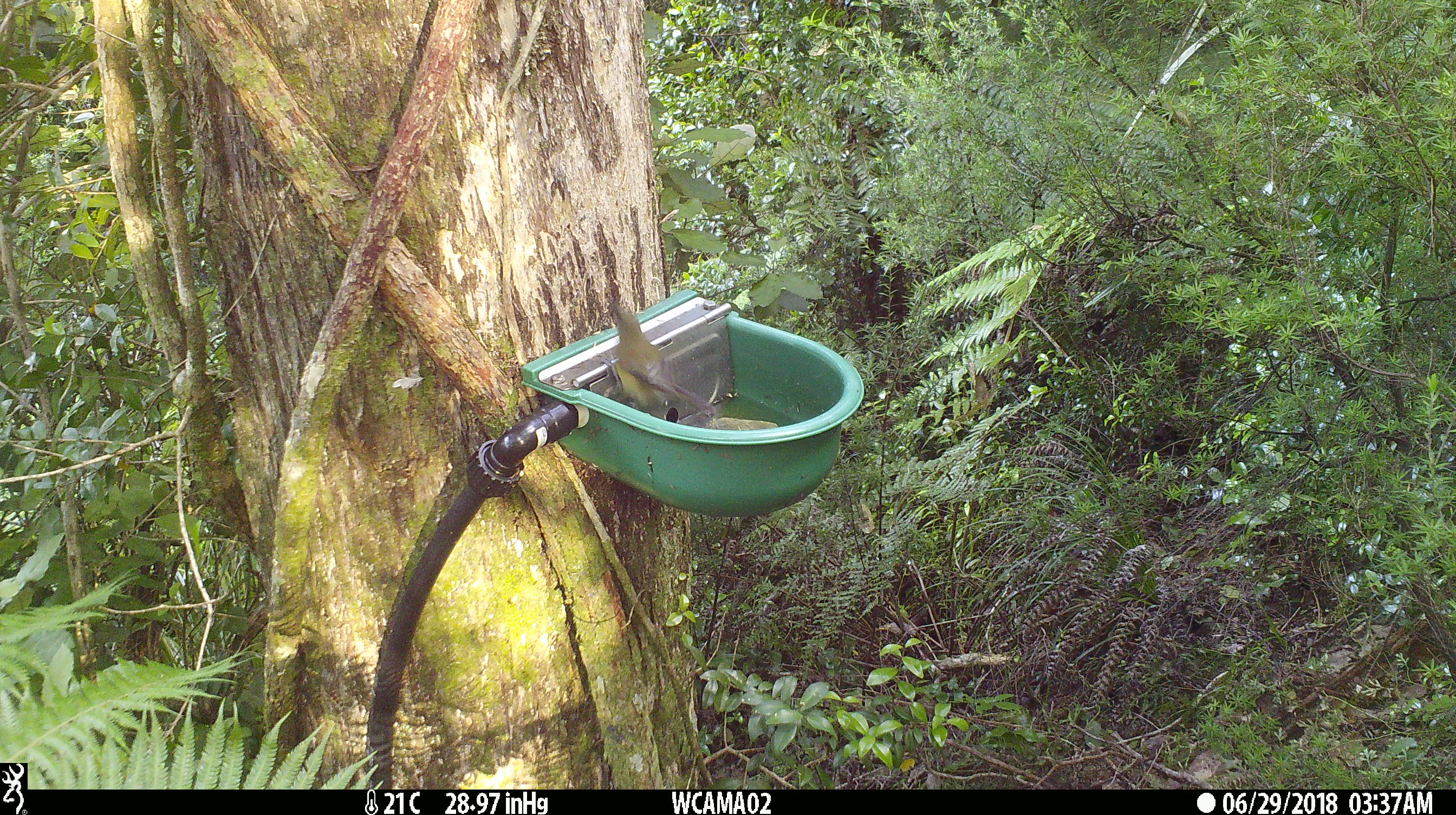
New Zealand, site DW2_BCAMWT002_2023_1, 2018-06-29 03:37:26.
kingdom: Animalia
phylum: Chordata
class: Aves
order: Passeriformes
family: Meliphagidae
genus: Anthornis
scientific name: Anthornis melanura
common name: new zealand bellbird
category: bellbird